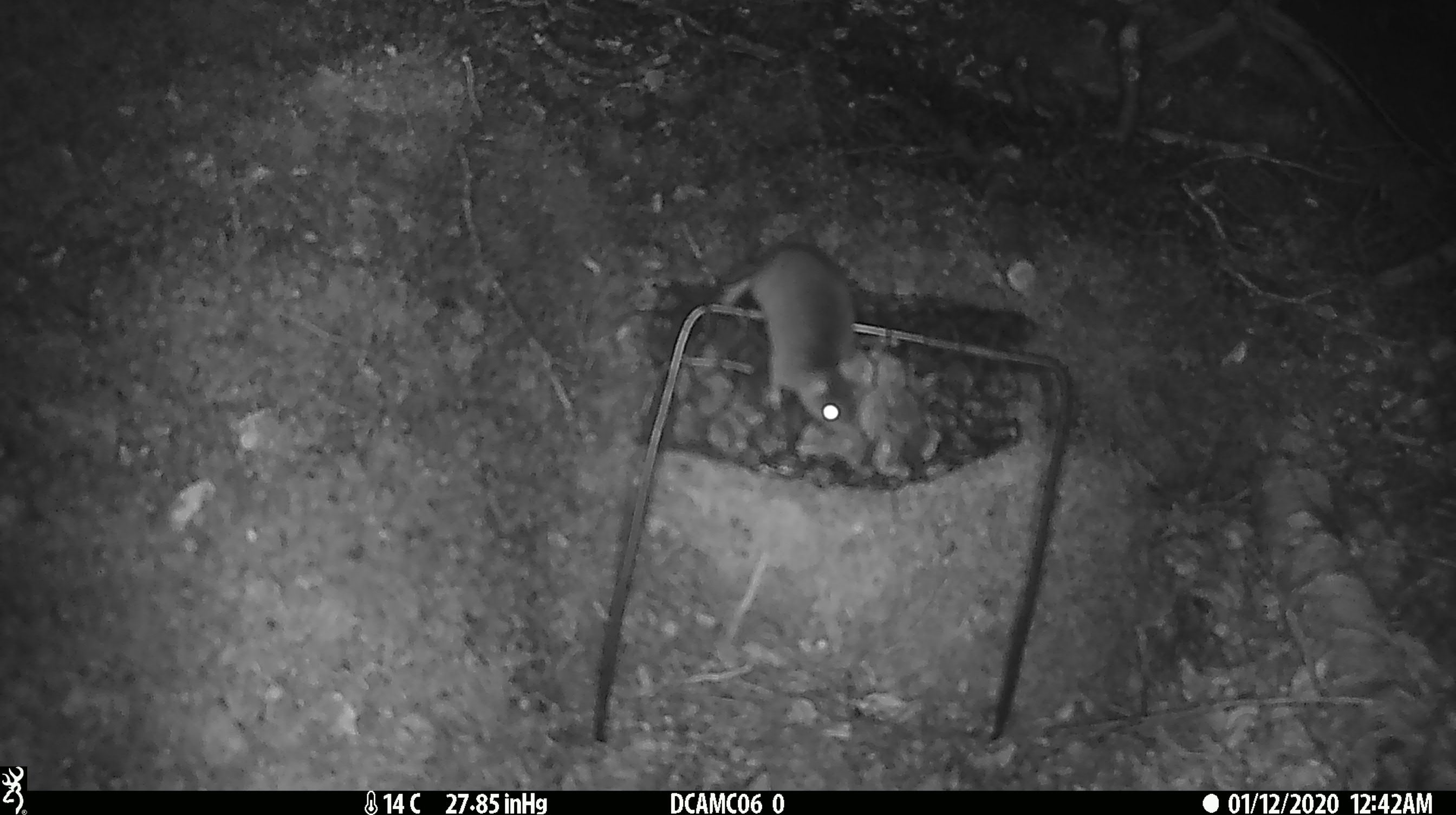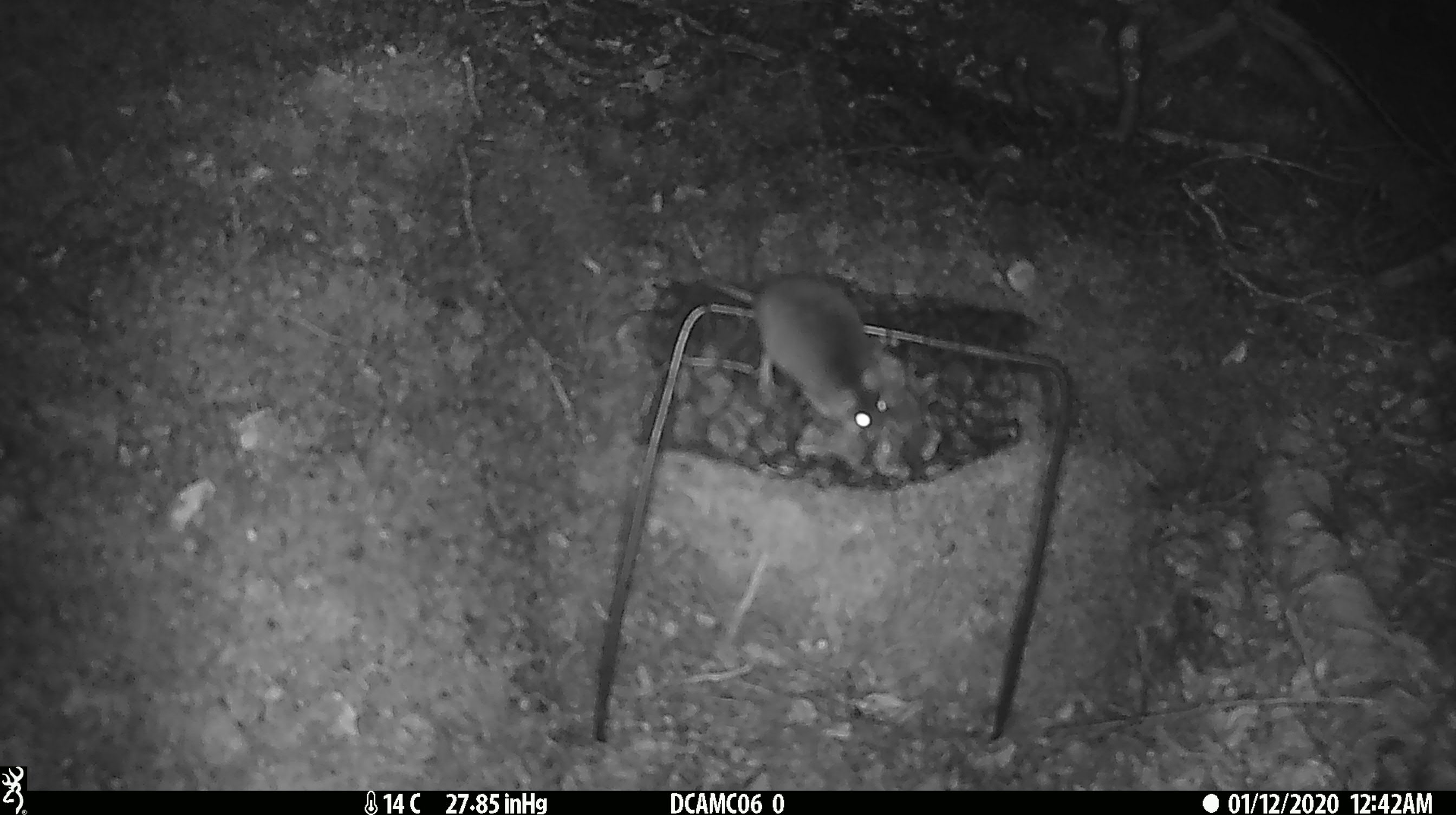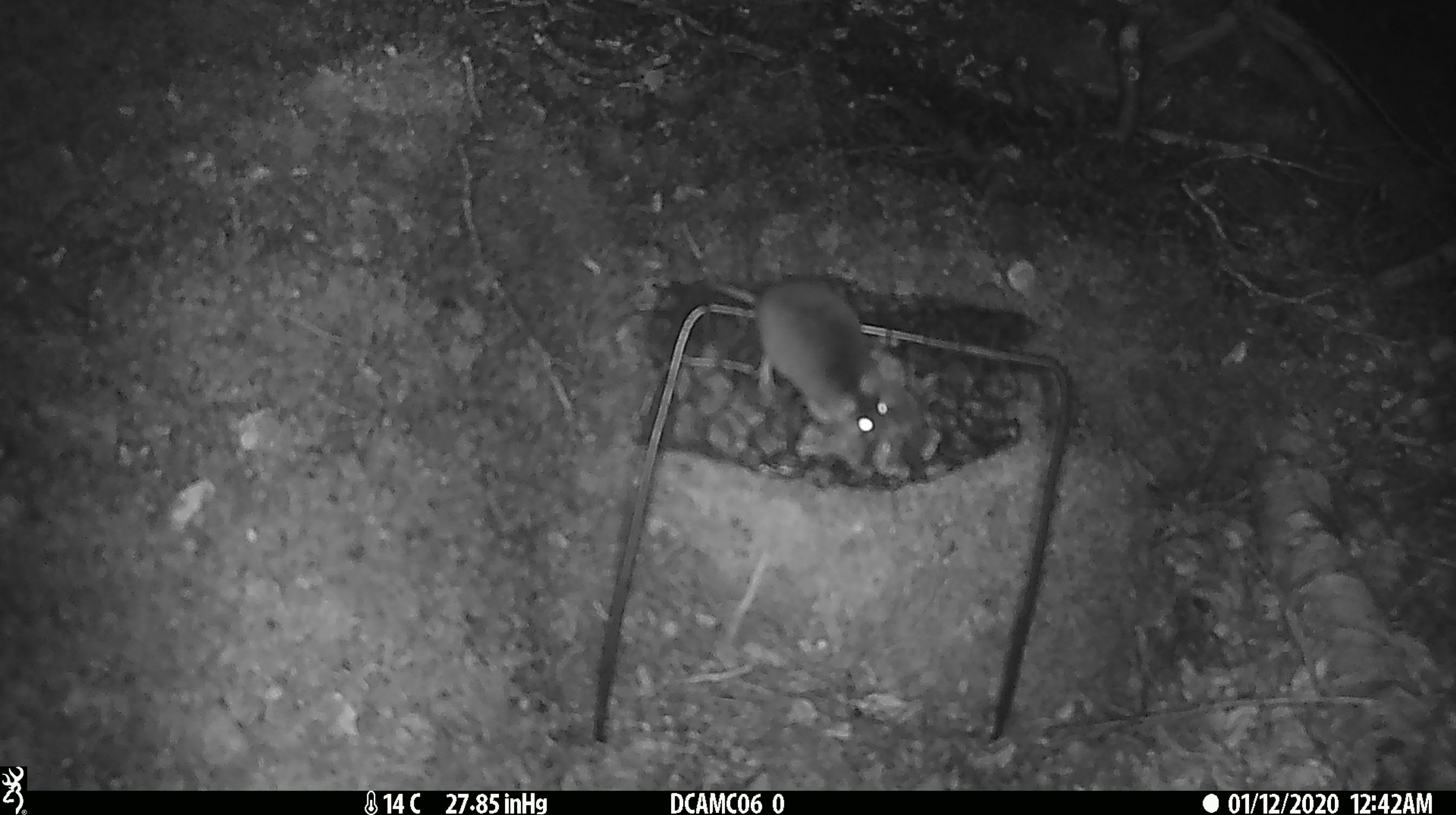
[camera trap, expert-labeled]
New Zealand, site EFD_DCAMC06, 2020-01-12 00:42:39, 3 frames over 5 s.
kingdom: Animalia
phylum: Chordata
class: Mammalia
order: Rodentia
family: Muridae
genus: Mus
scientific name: Mus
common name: mouse